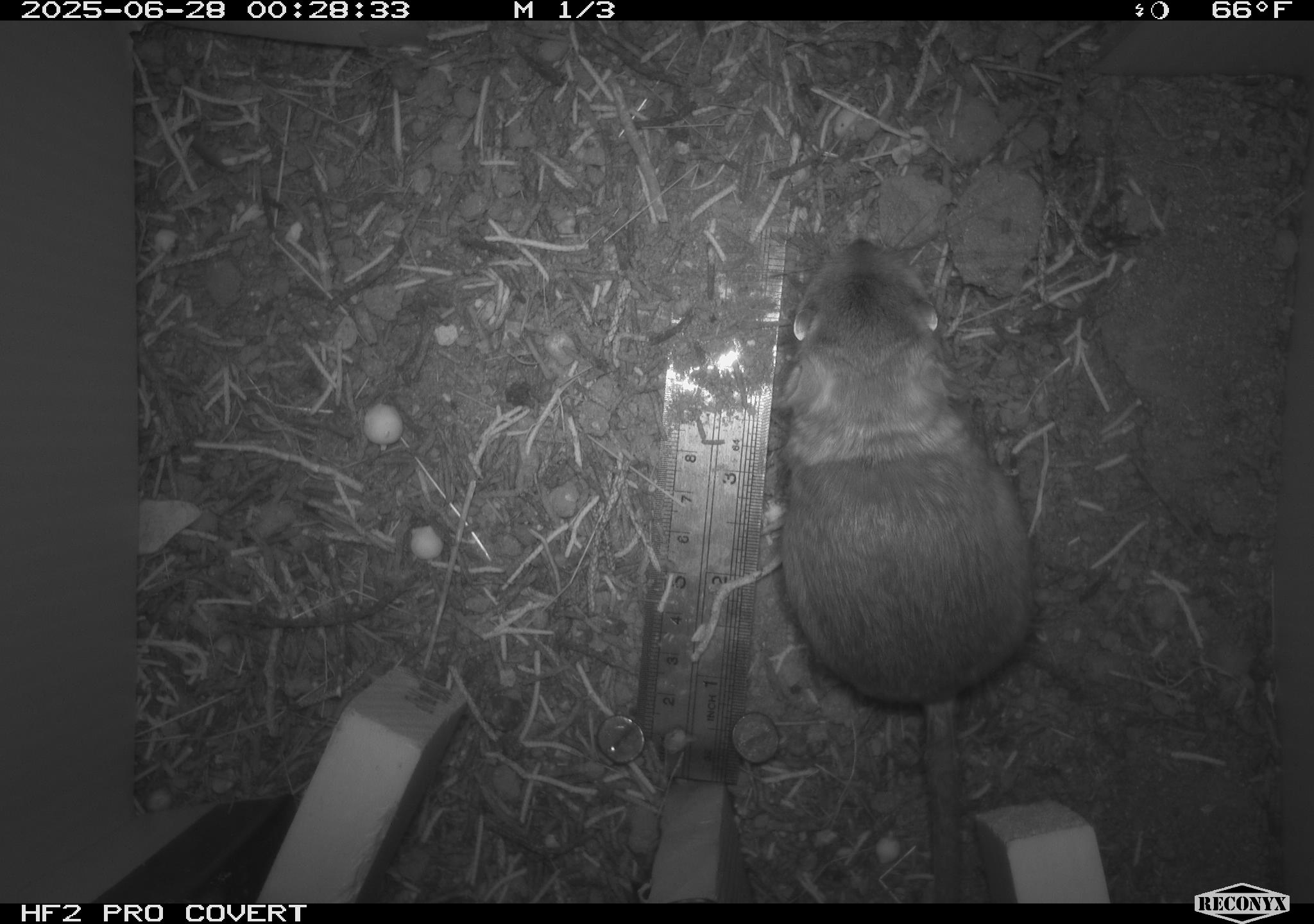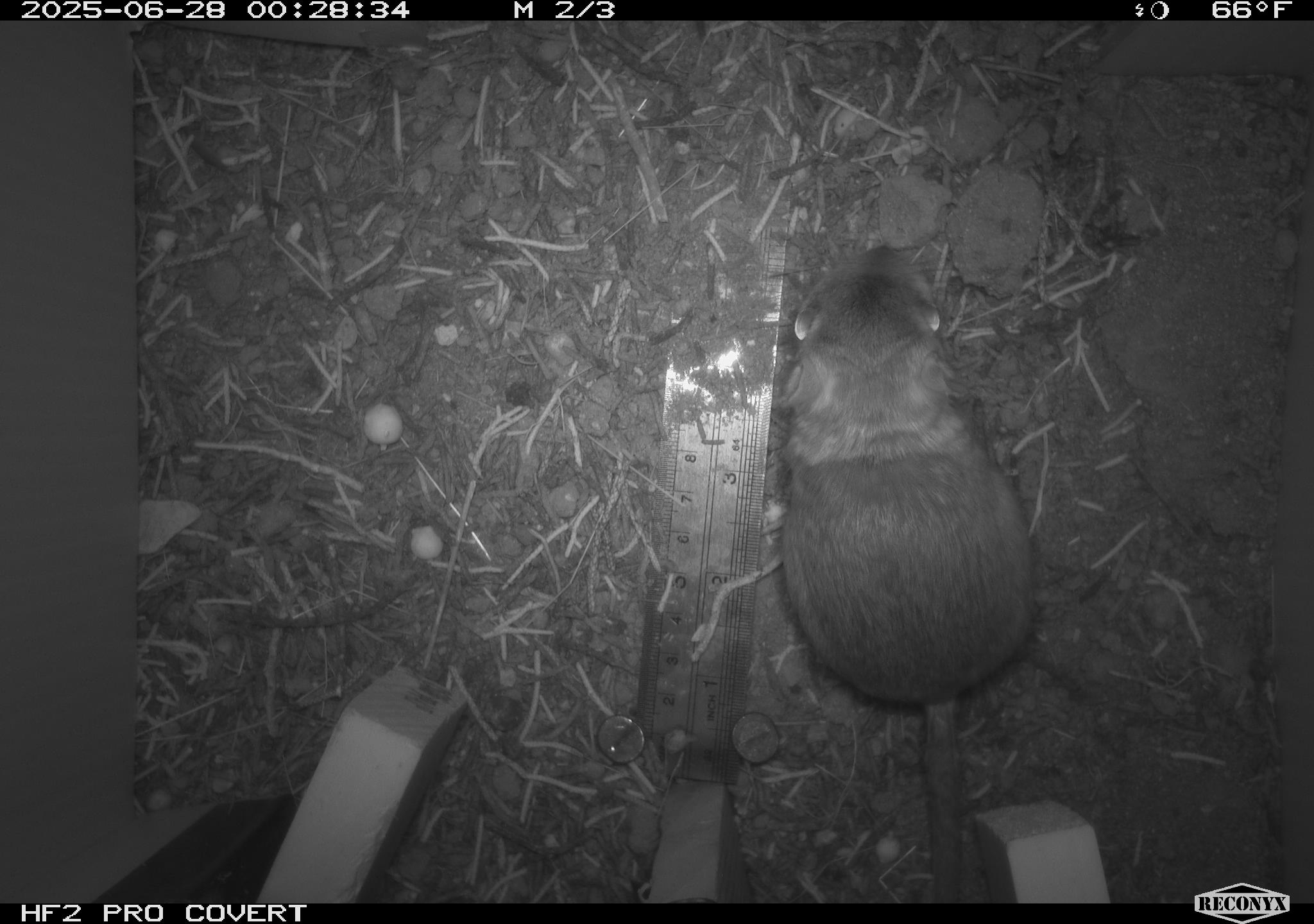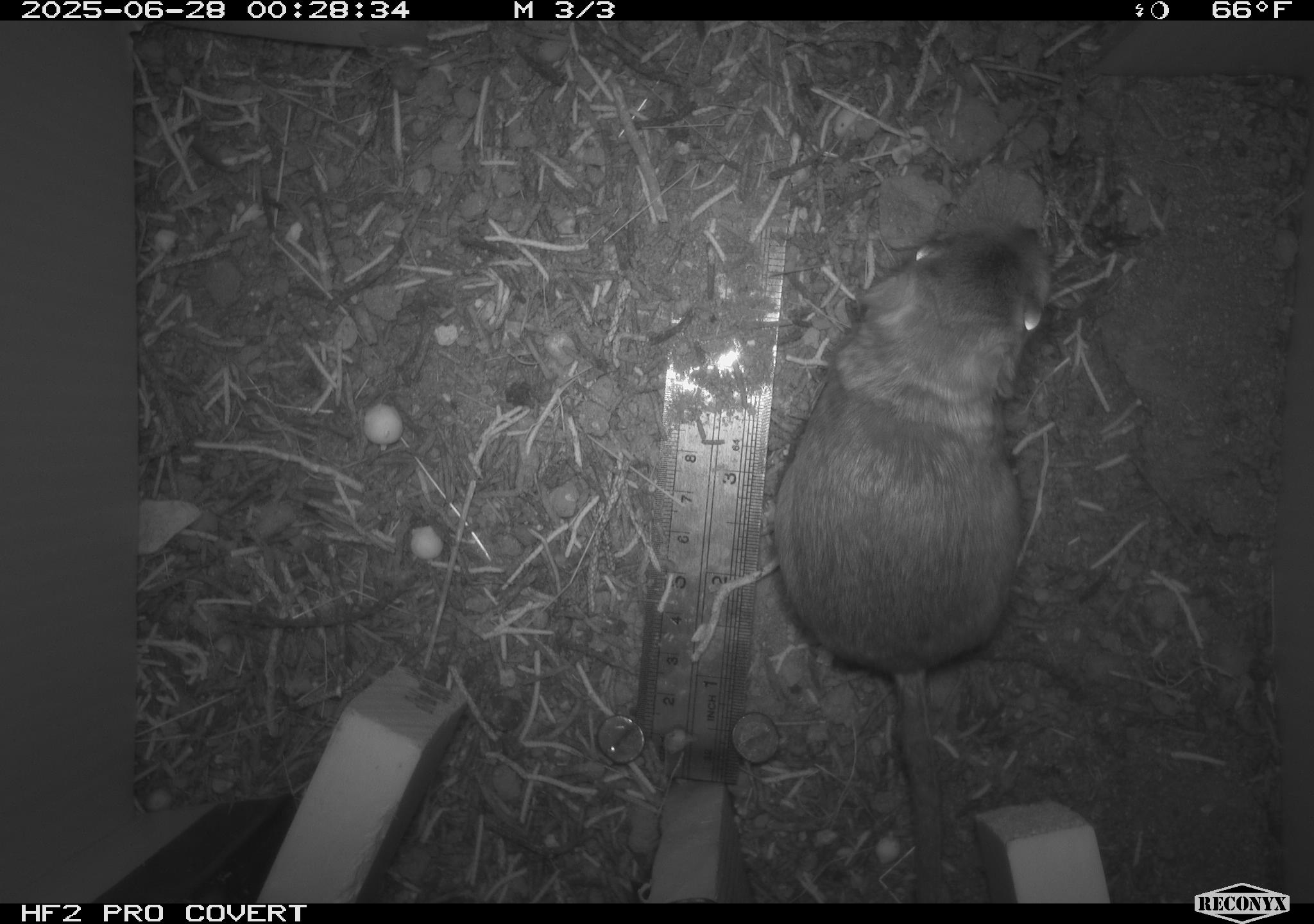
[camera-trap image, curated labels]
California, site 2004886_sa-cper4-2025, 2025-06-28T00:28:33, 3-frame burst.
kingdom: Animalia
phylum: Chordata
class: Mammalia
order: Rodentia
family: Heteromyidae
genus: Dipodomys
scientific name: Dipodomys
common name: kangaroo rats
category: dipodomys species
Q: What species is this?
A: Dipodomys species (kangaroo rats) (Dipodomys).